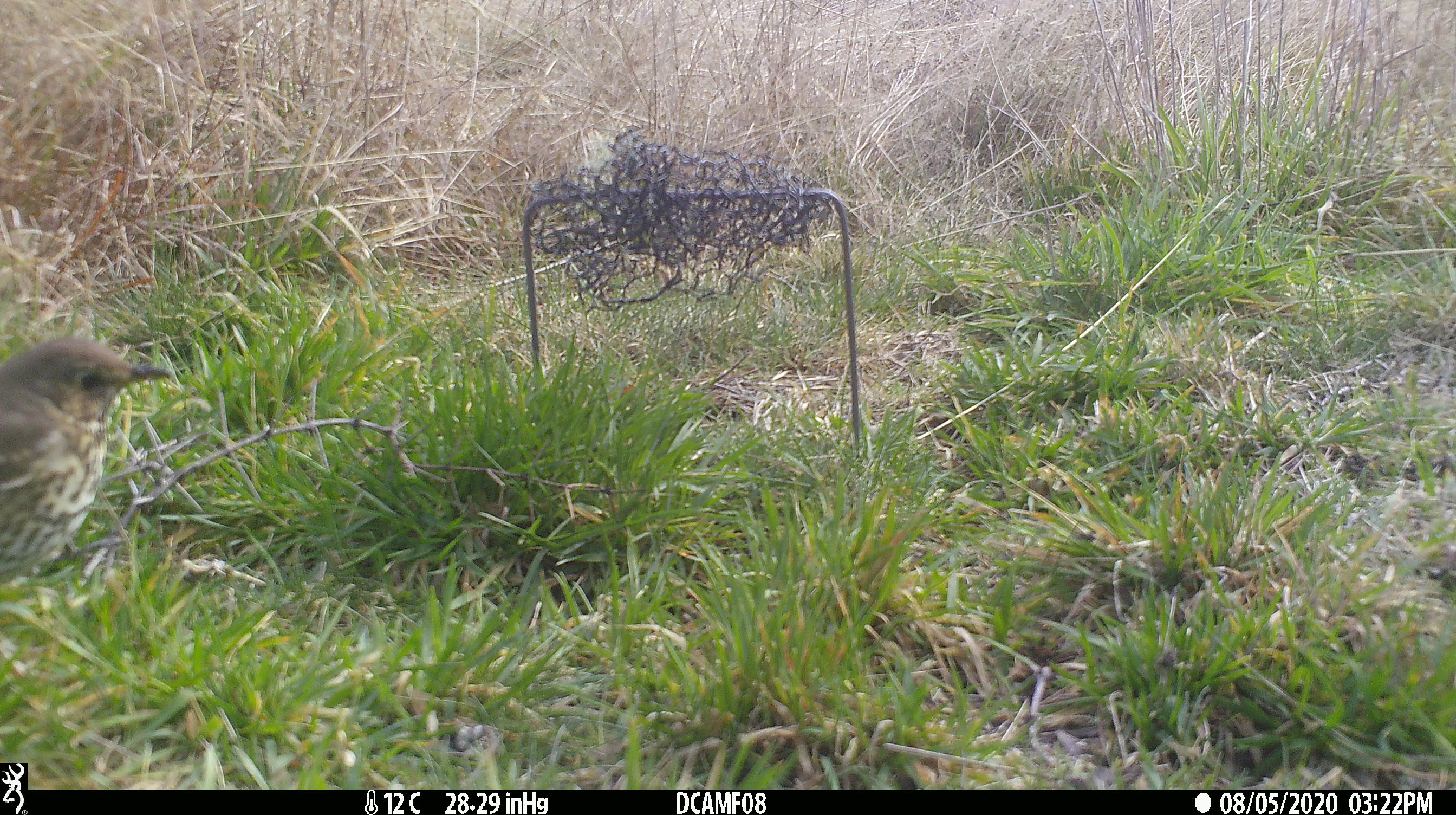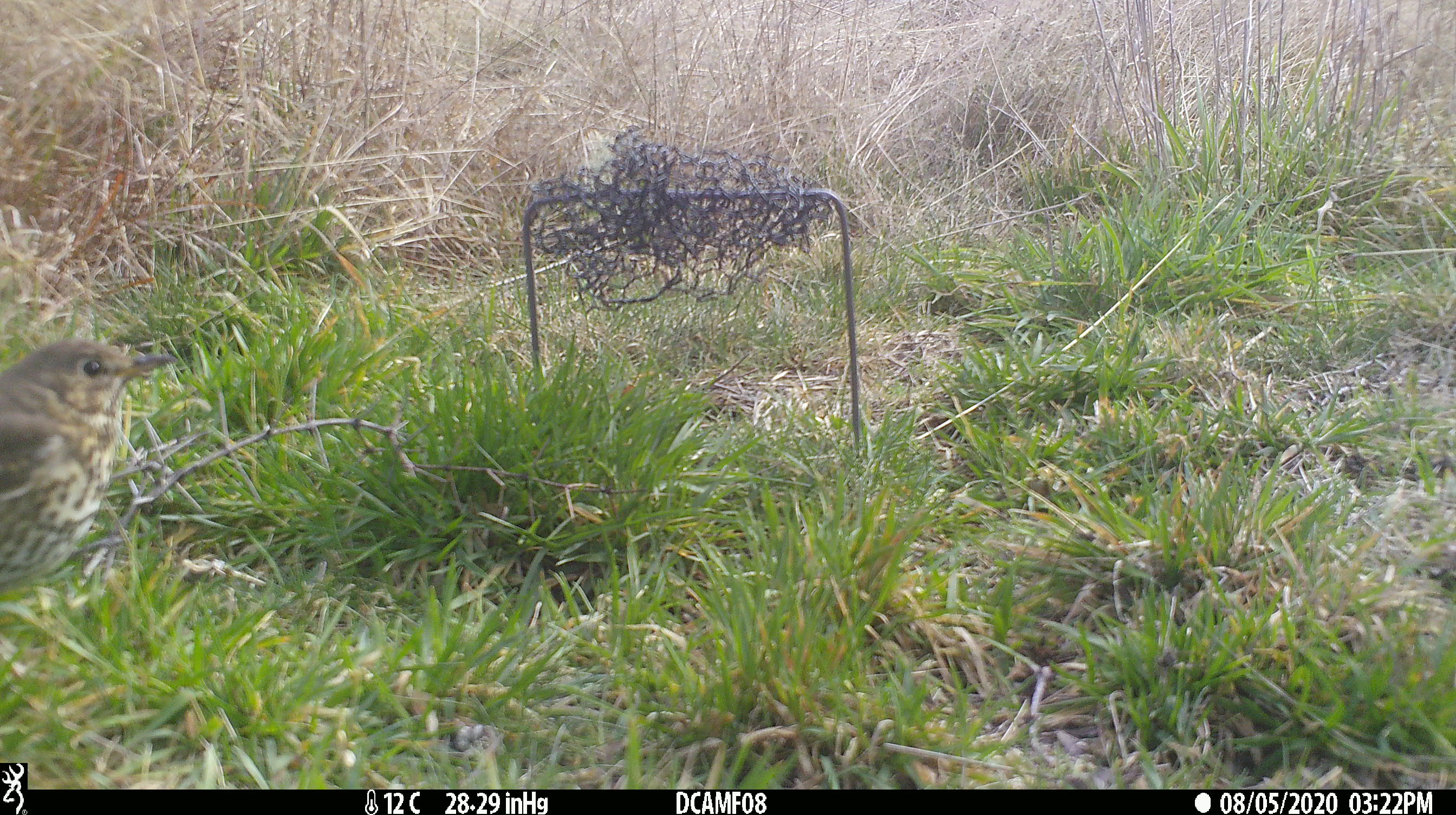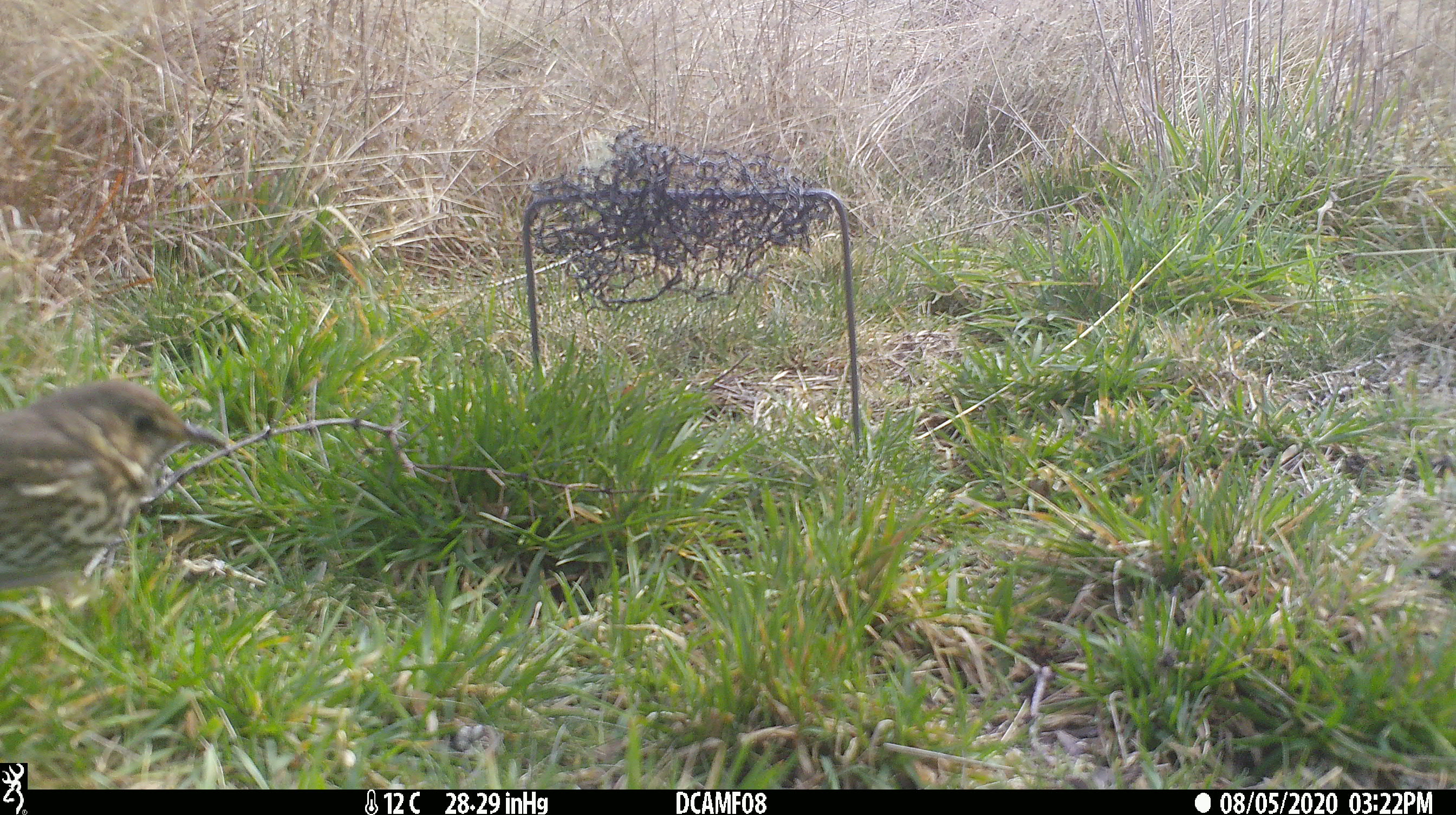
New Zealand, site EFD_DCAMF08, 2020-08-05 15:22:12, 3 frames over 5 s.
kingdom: Animalia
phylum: Chordata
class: Aves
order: Passeriformes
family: Turdidae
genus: Turdus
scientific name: Turdus philomelos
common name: song thrush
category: thrush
Thrush (song thrush) (Turdus philomelos).